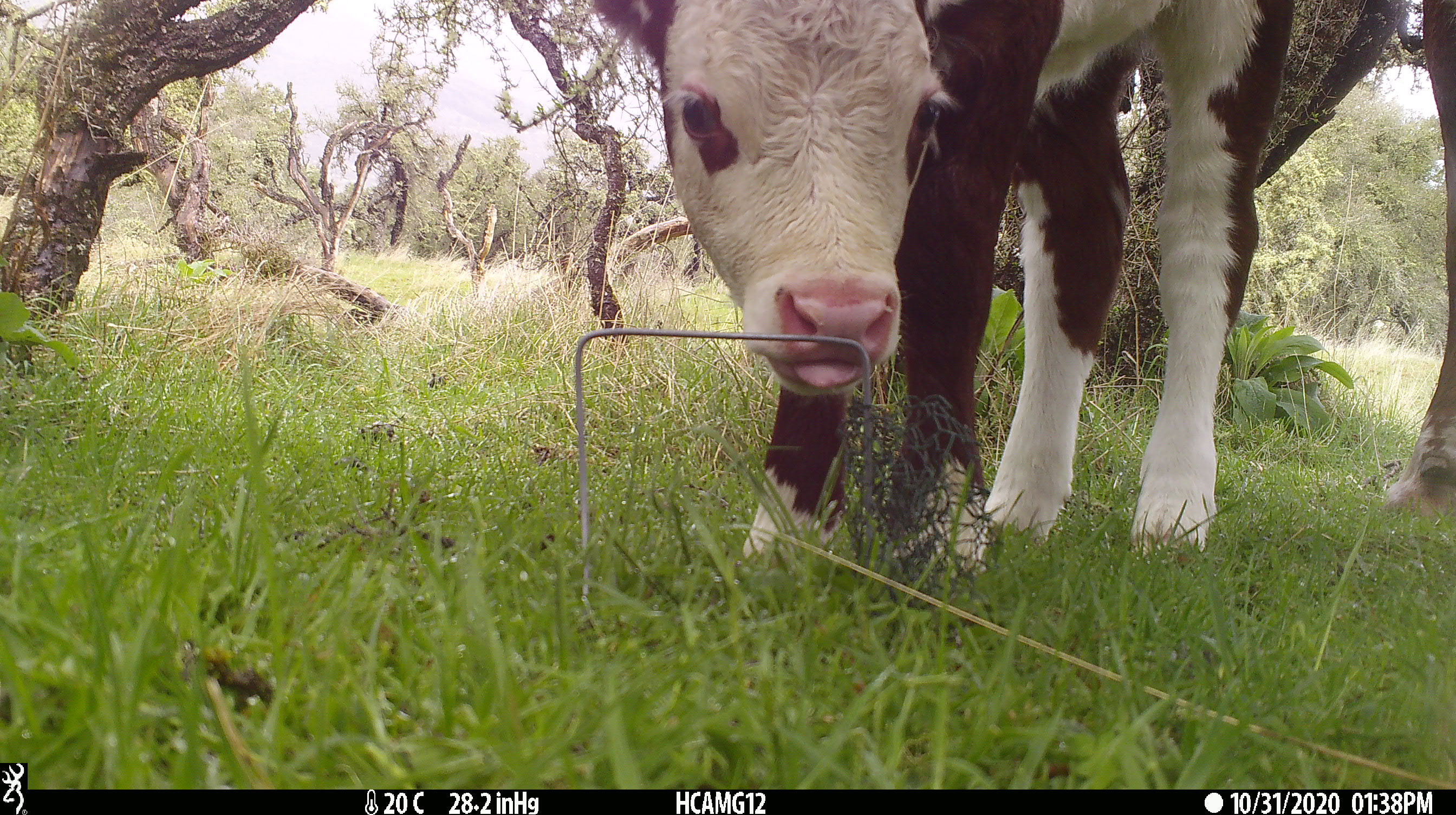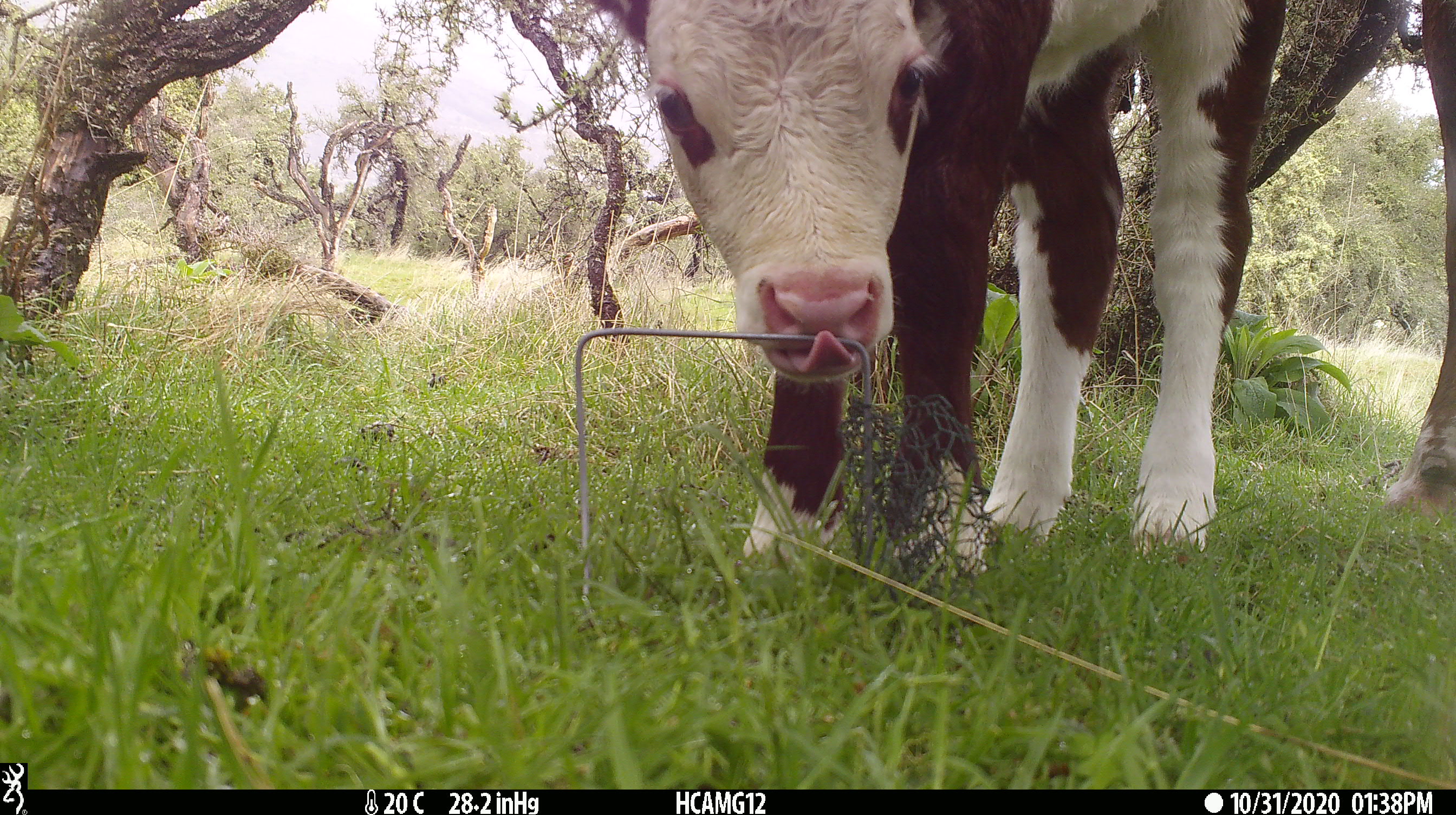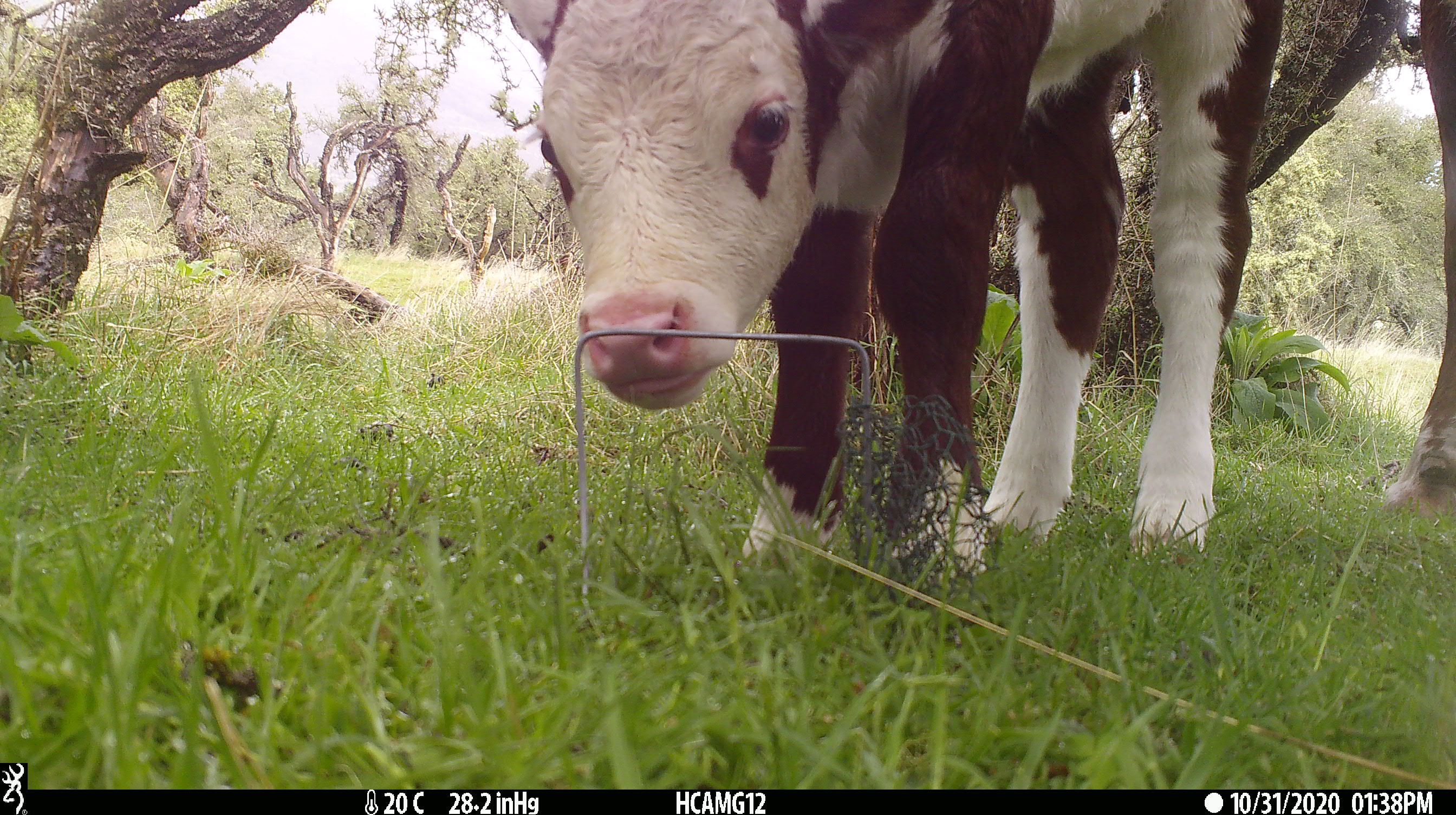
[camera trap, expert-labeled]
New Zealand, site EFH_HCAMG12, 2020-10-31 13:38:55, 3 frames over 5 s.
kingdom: Animalia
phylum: Chordata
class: Mammalia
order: Artiodactyla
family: Bovidae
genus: Bos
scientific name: Bos taurus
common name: domestic cow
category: cow